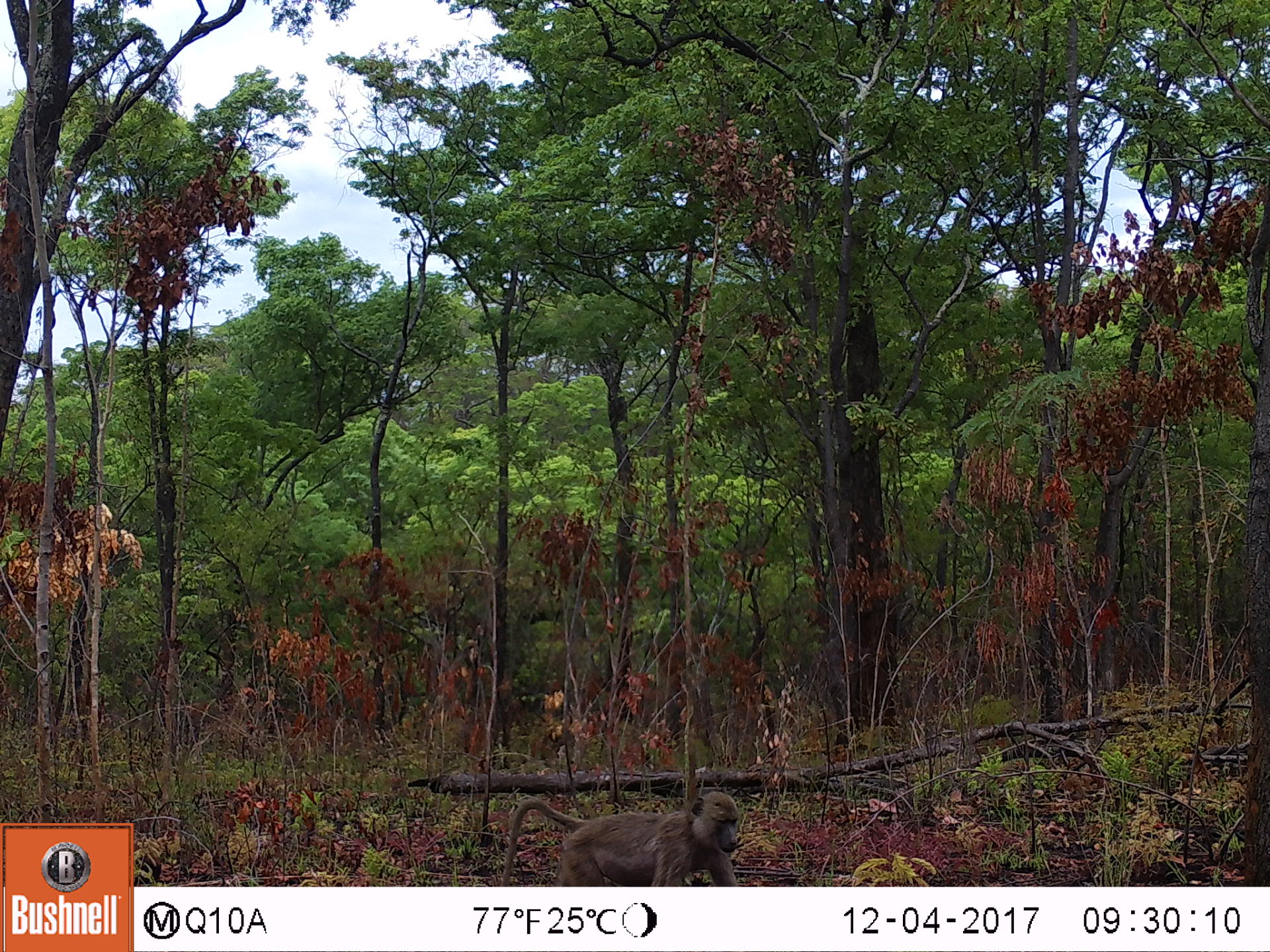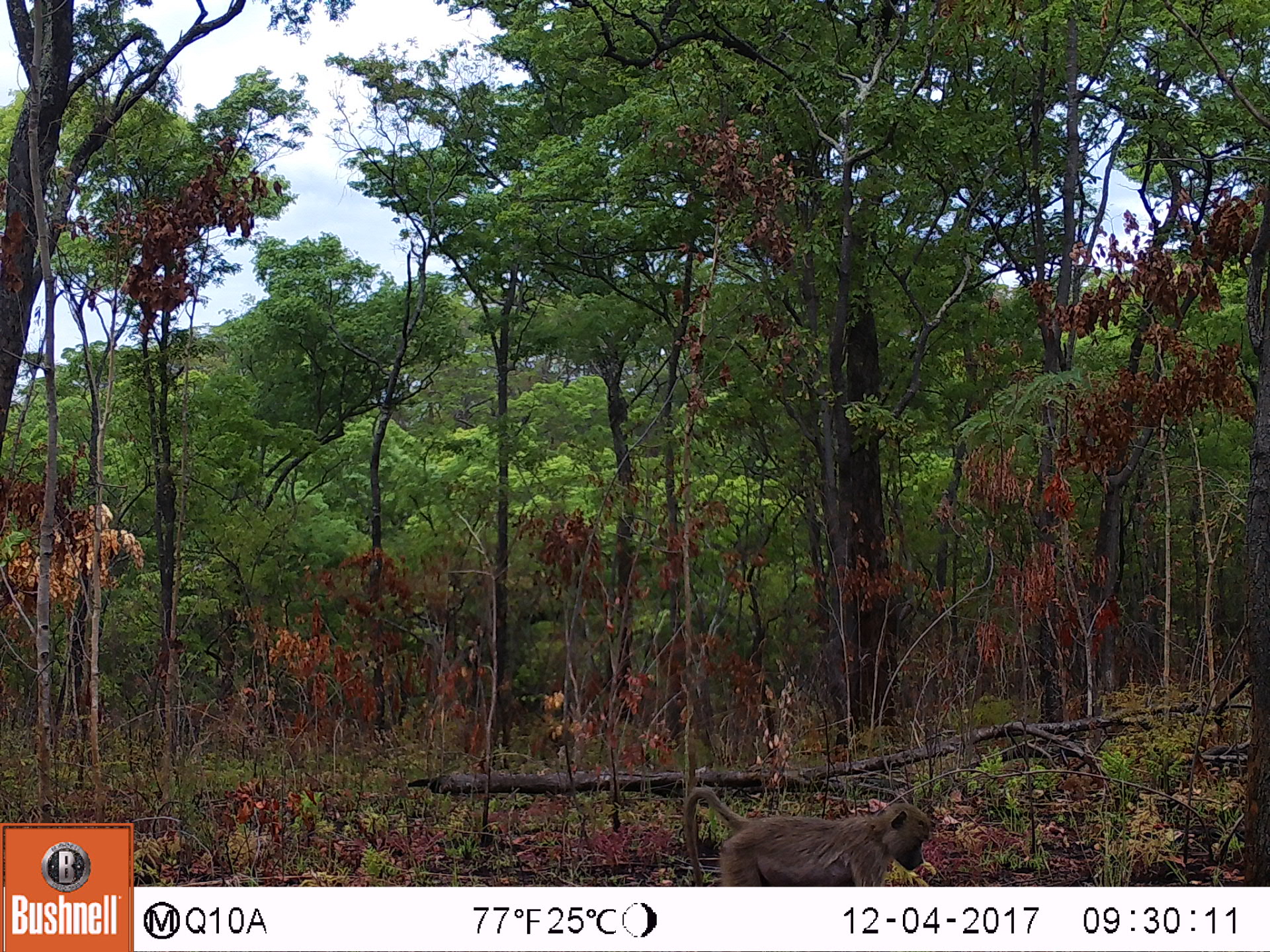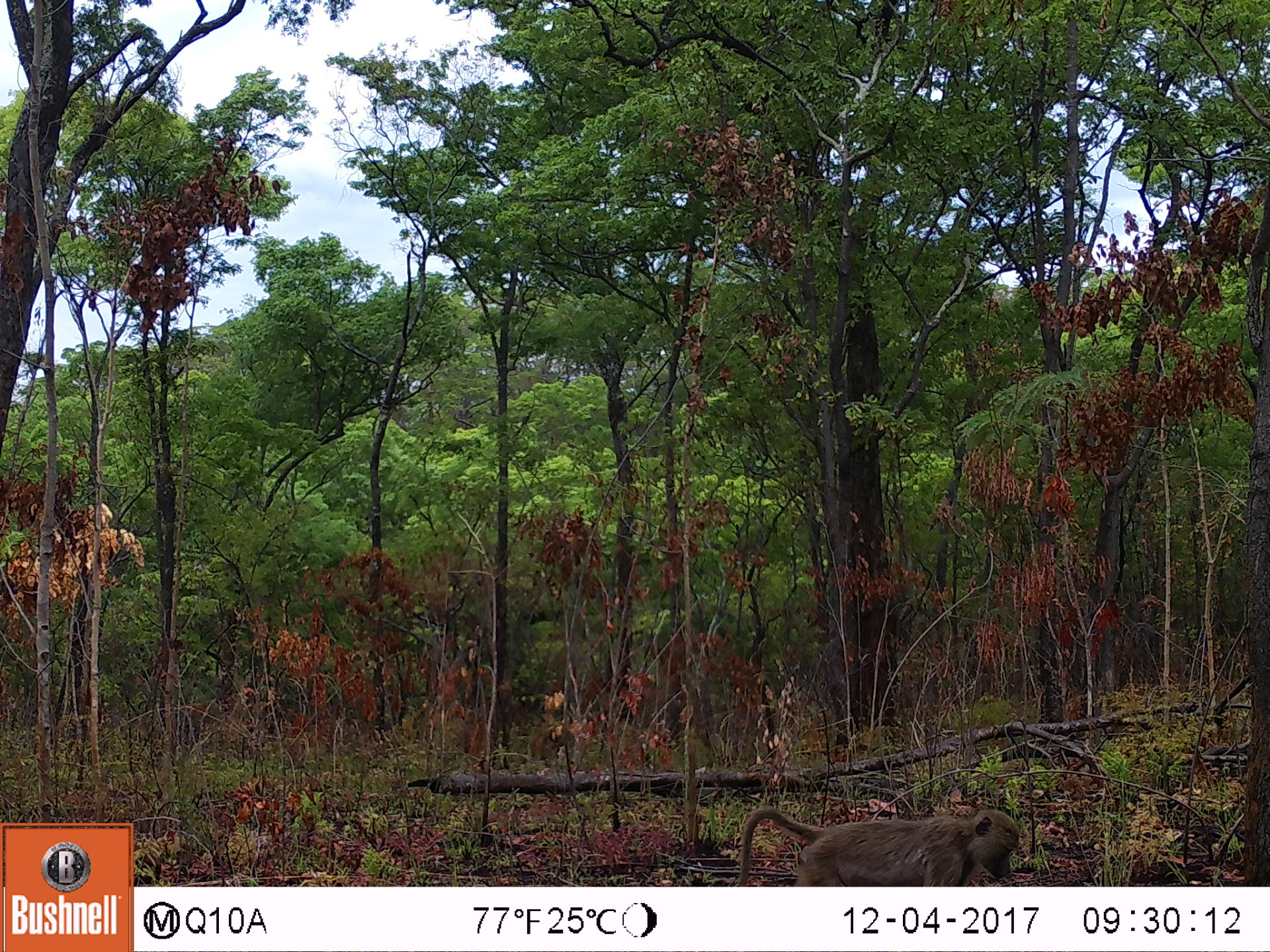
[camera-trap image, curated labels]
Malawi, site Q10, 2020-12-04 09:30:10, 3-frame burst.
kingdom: Animalia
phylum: Chordata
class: Mammalia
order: Primates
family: Cercopithecidae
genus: Papio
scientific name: Papio cynocephalus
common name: yellow baboon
Yellow baboon (Papio cynocephalus), count 1.